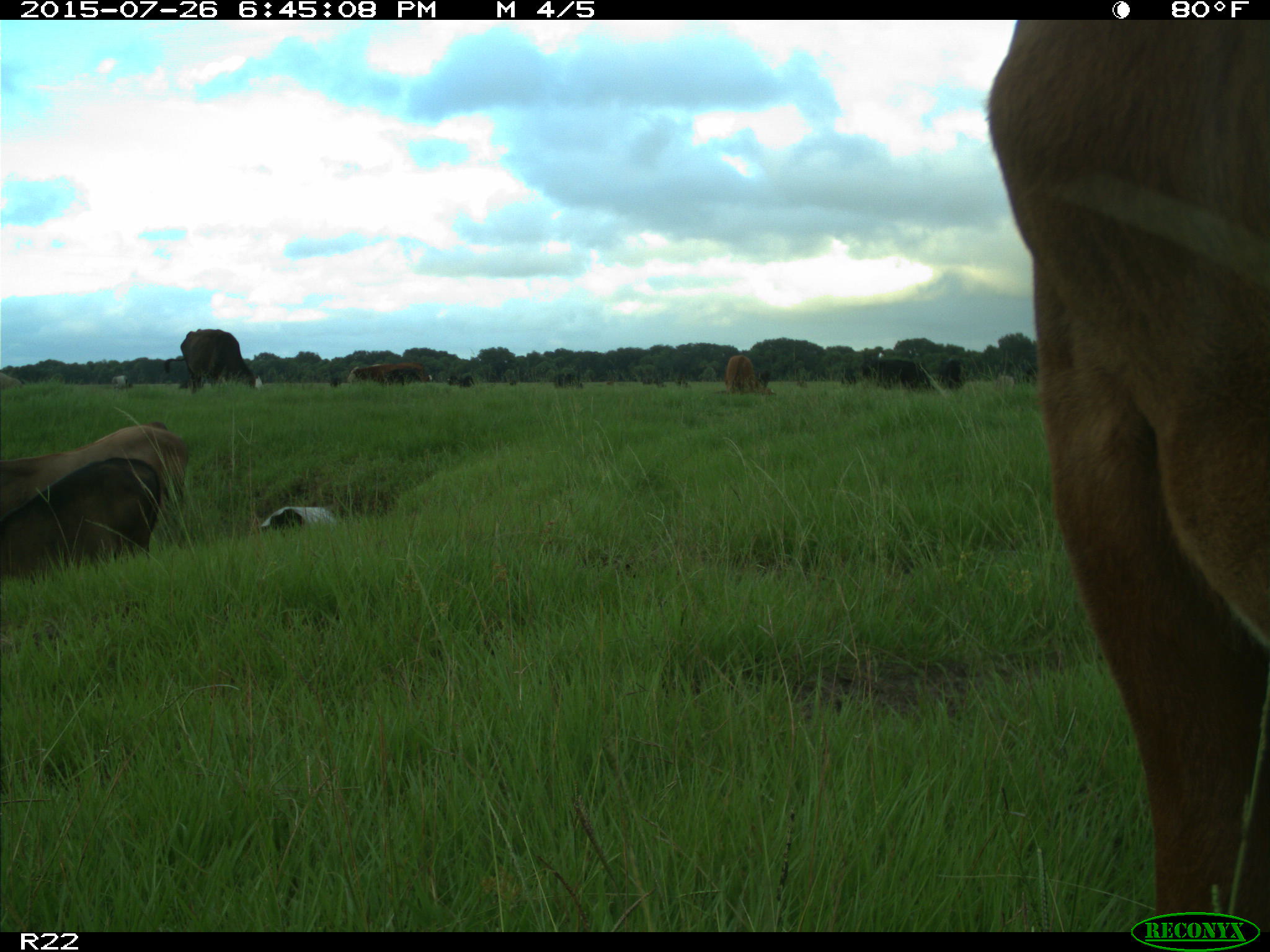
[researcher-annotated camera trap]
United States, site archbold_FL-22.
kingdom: Animalia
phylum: Chordata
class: Mammalia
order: Artiodactyla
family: Bovidae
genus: Bos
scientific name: Bos taurus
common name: domestic cow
Bos taurus (domestic cow).